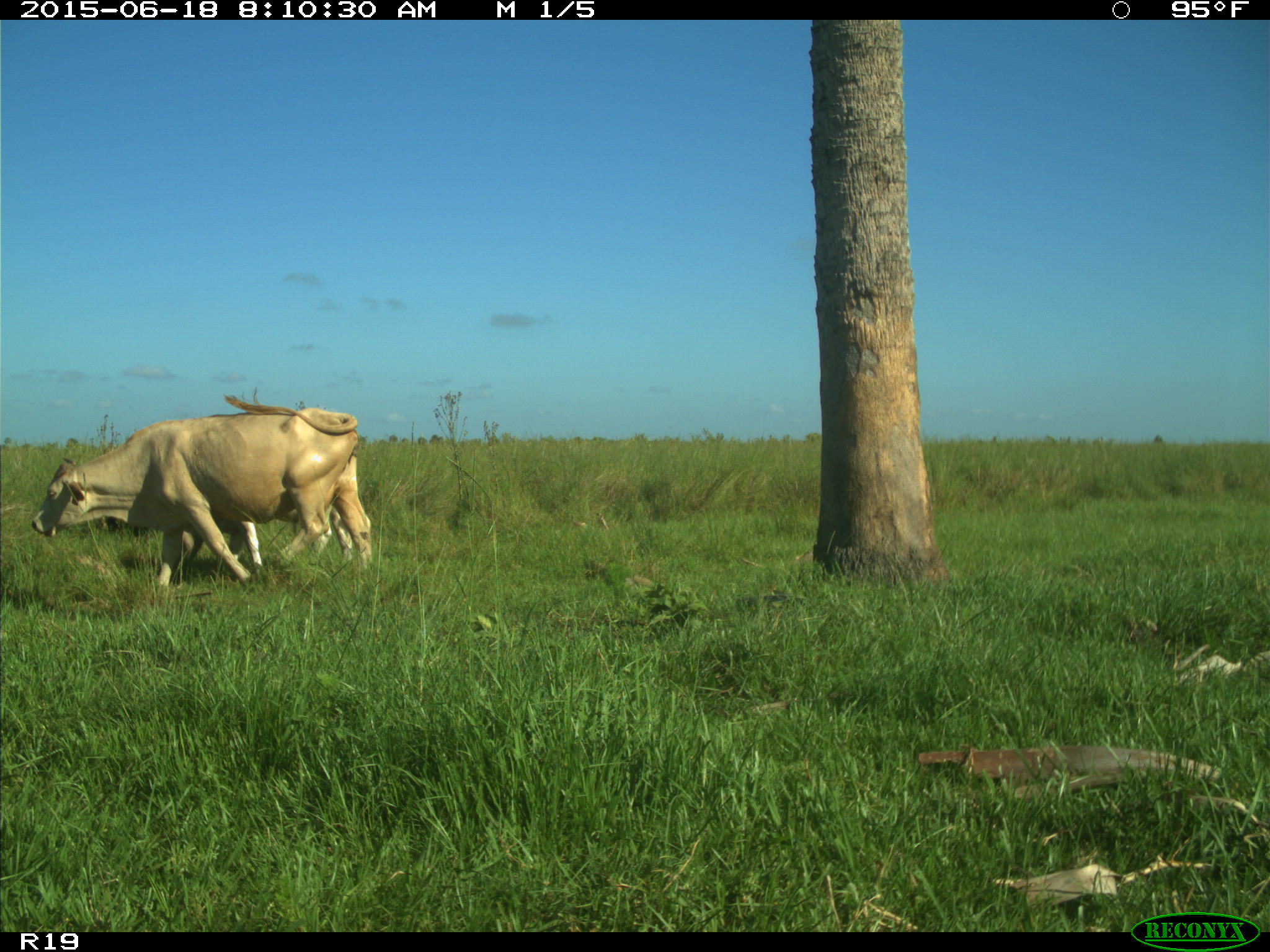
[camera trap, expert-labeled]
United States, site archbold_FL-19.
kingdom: Animalia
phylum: Chordata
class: Mammalia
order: Artiodactyla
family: Bovidae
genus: Bos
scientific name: Bos taurus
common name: domestic cow